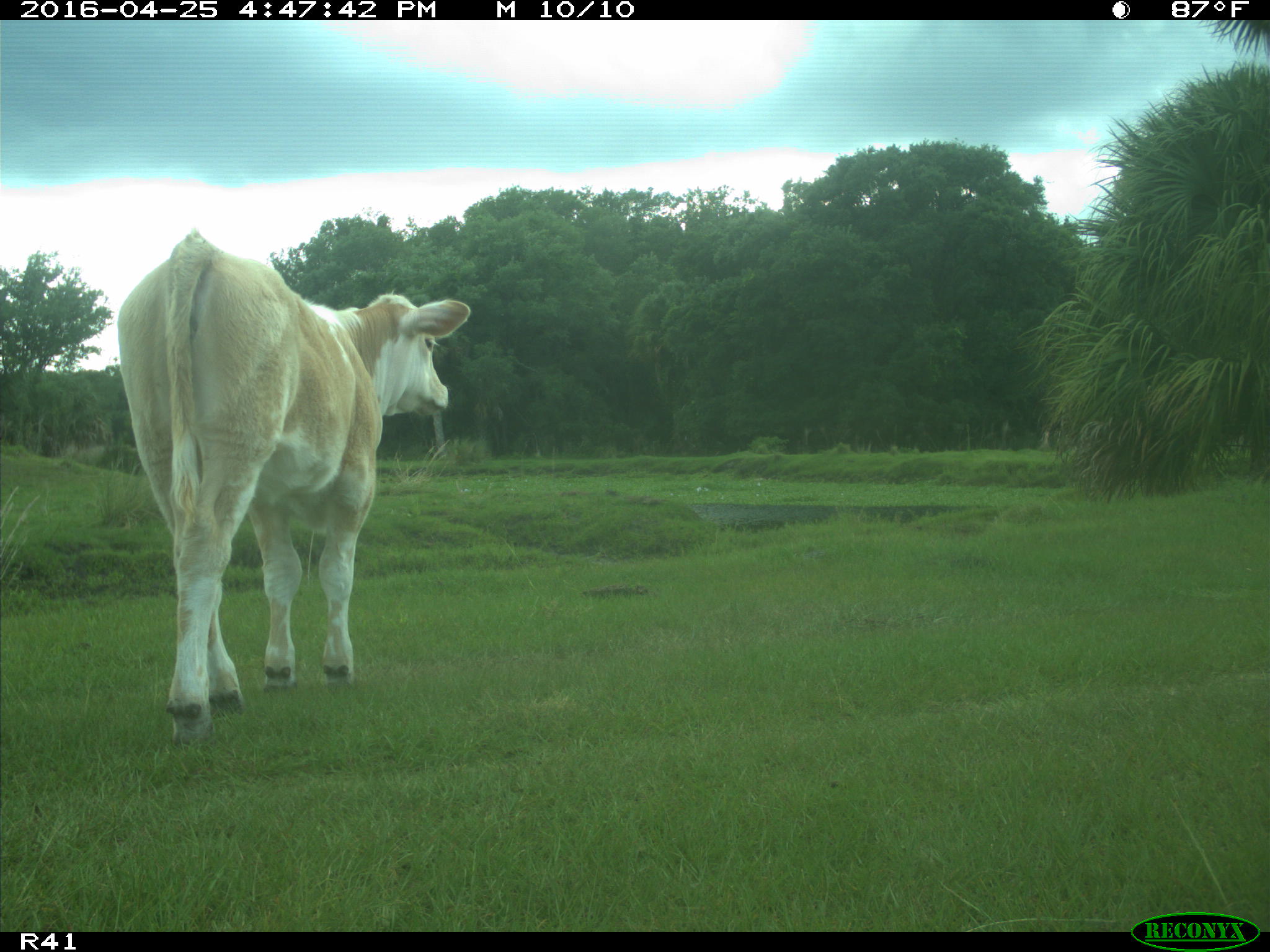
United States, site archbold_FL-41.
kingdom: Animalia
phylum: Chordata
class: Mammalia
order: Artiodactyla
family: Bovidae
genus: Bos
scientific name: Bos taurus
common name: domestic cow